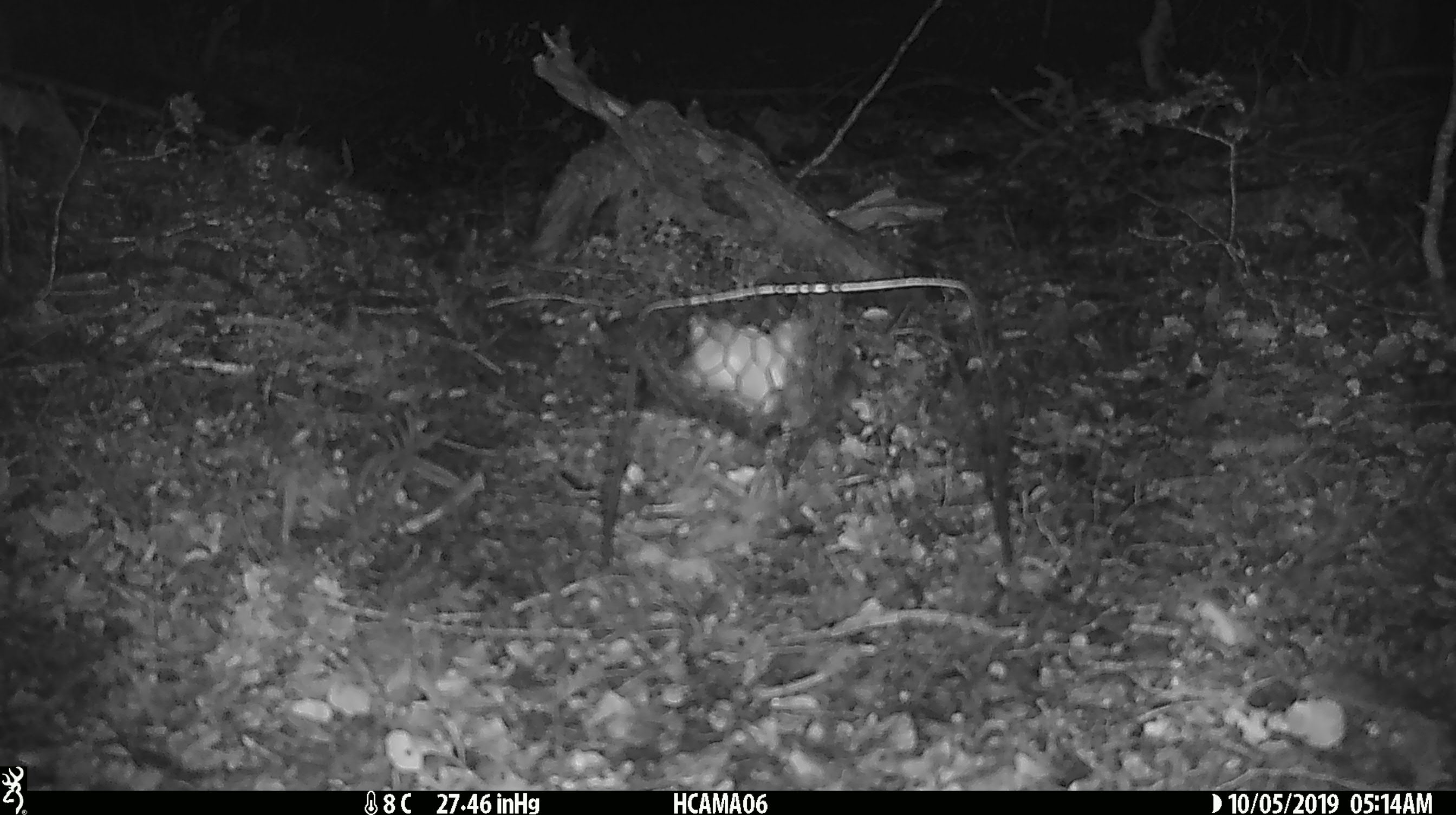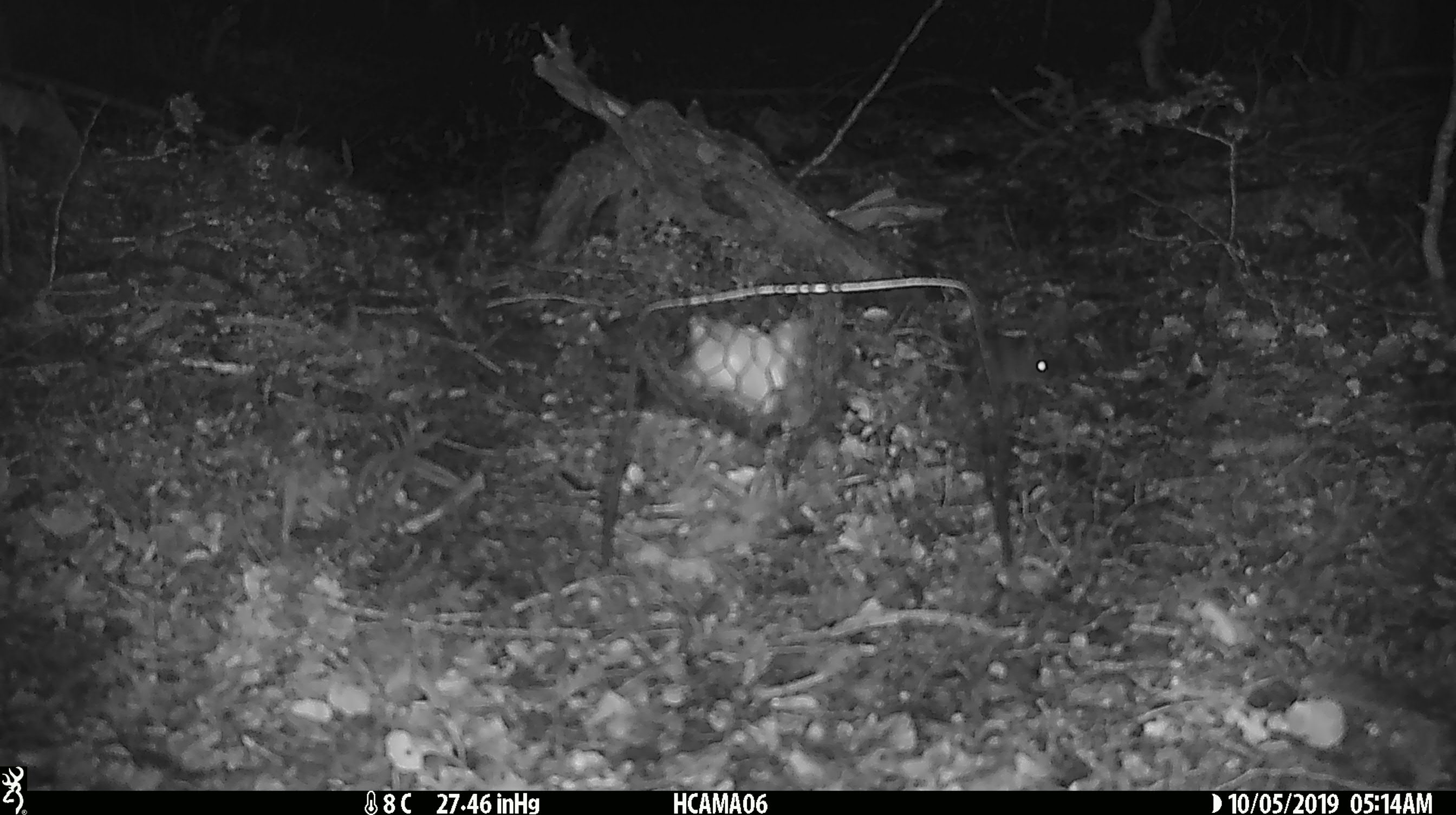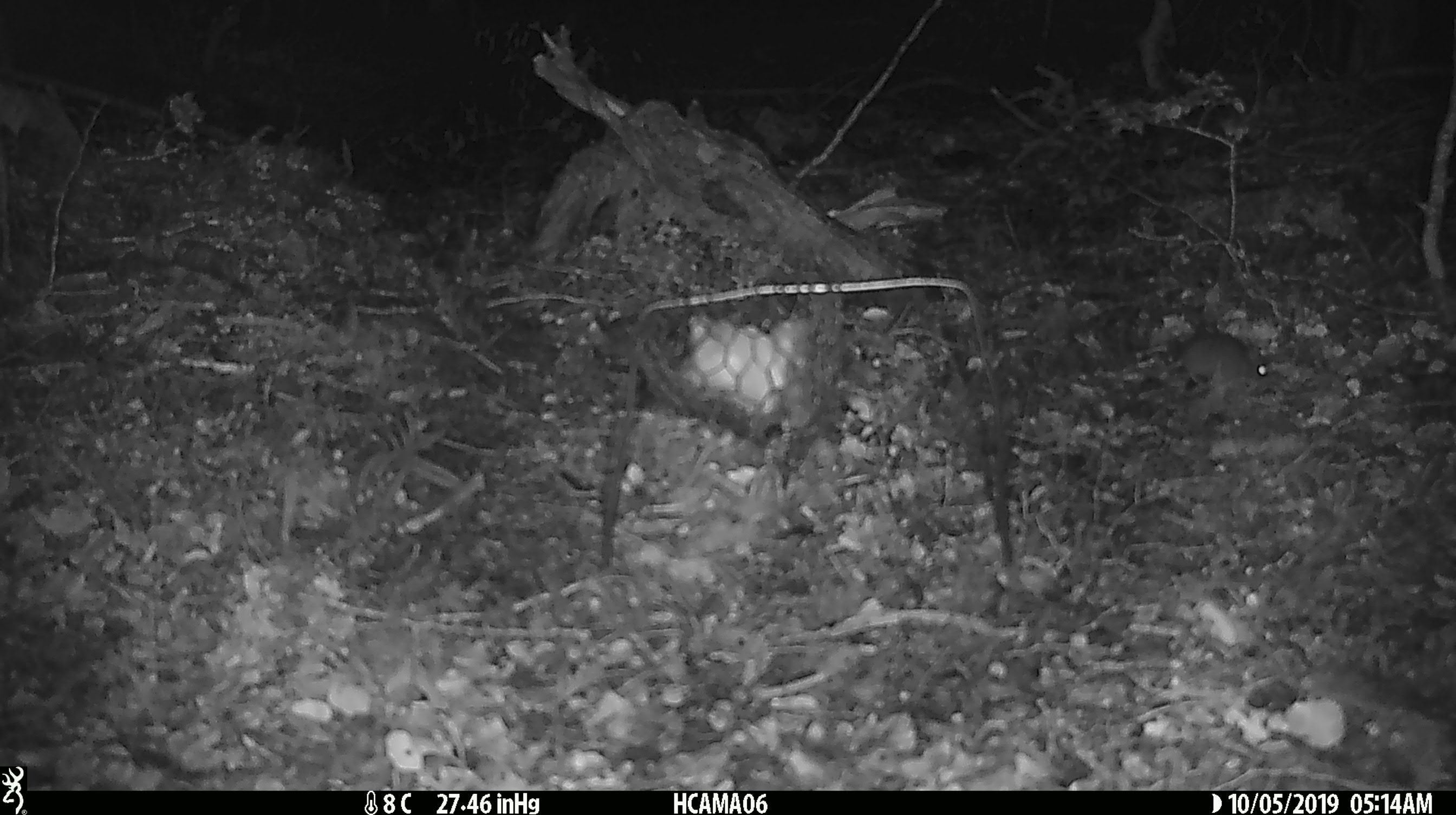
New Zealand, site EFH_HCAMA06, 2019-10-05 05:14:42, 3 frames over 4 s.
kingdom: Animalia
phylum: Chordata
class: Mammalia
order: Rodentia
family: Muridae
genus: Mus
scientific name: Mus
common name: mouse